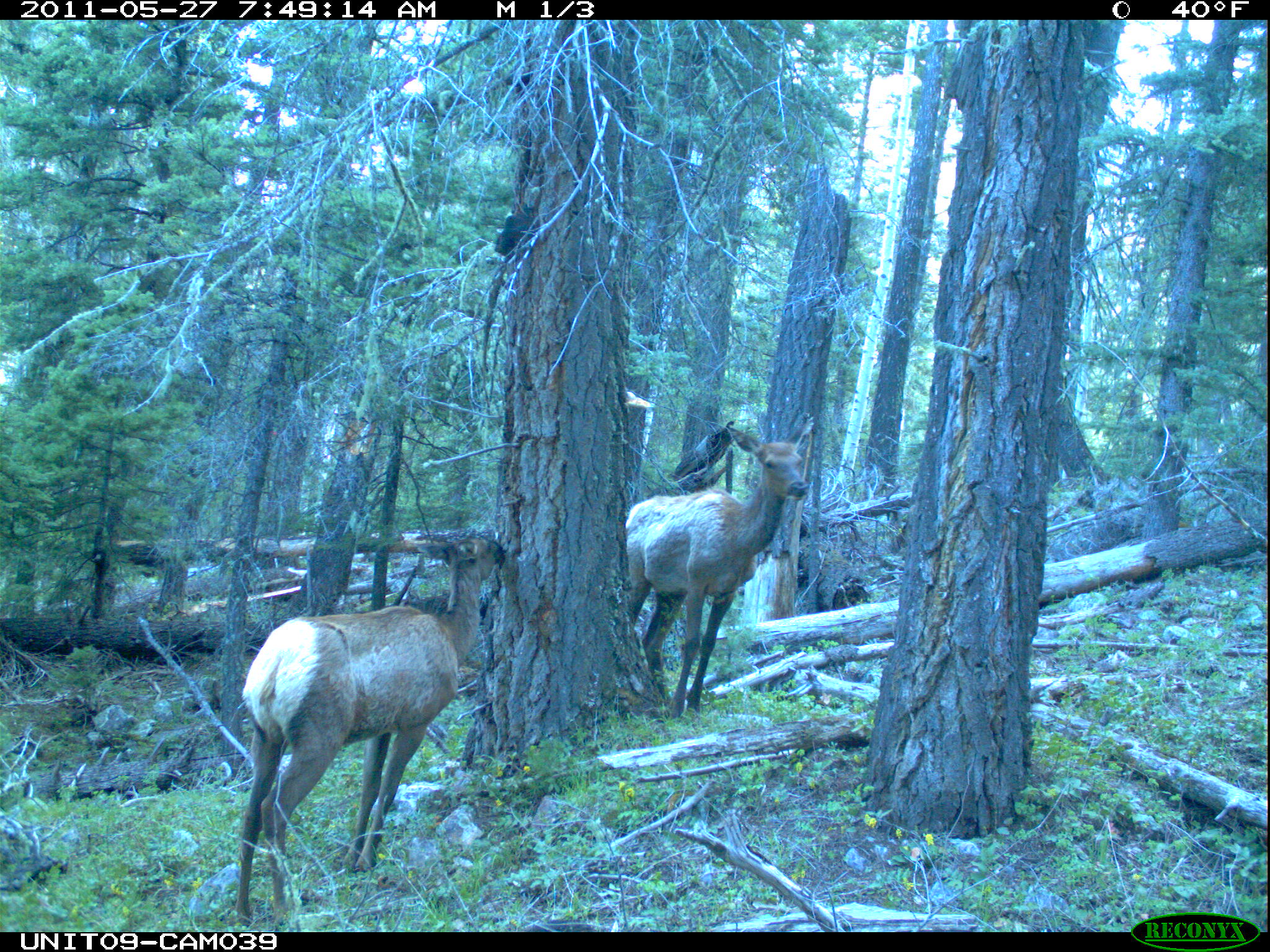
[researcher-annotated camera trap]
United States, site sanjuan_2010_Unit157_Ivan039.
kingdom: Animalia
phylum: Chordata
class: Mammalia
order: Artiodactyla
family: Cervidae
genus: Cervus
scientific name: Cervus elaphus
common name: red deer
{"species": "Cervus elaphus (red deer)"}